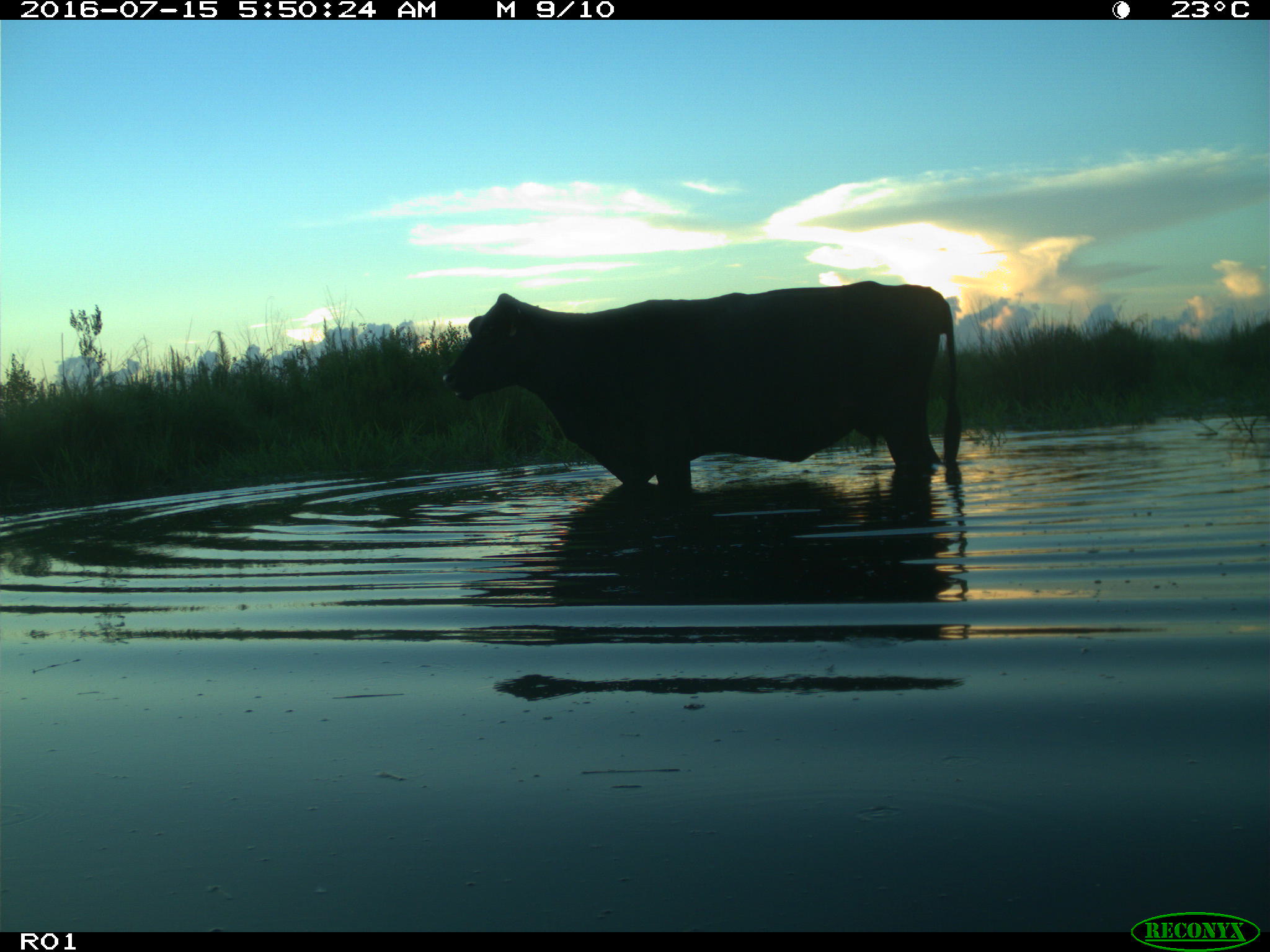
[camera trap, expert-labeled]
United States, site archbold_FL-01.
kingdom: Animalia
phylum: Chordata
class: Mammalia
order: Artiodactyla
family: Bovidae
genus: Bos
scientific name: Bos taurus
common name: domestic cow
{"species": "Bos taurus (domestic cow)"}